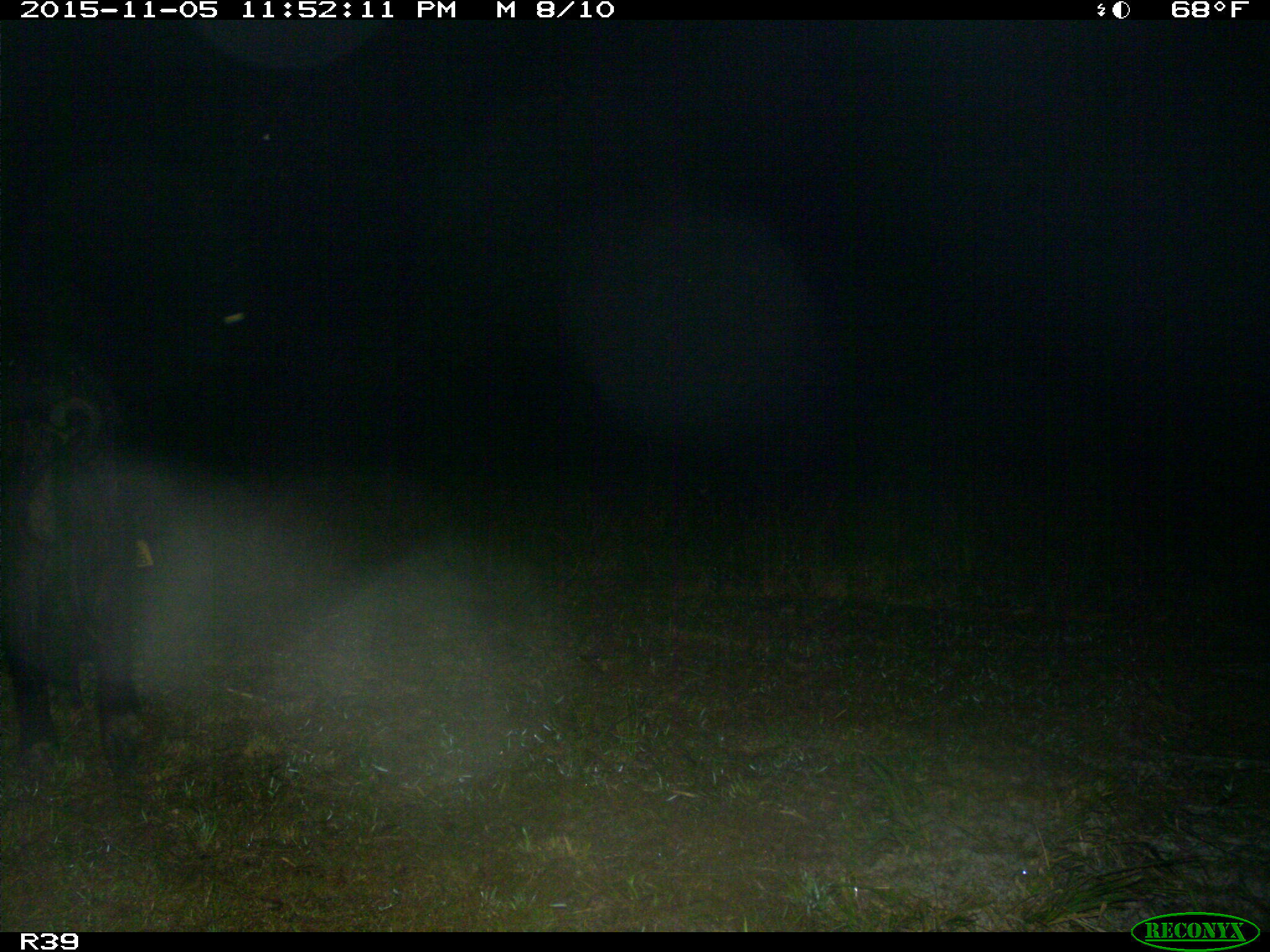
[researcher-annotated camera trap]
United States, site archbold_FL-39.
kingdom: Animalia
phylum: Chordata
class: Mammalia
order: Artiodactyla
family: Suidae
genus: Sus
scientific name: Sus scrofa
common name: wild boar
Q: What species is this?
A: Sus scrofa (wild boar).